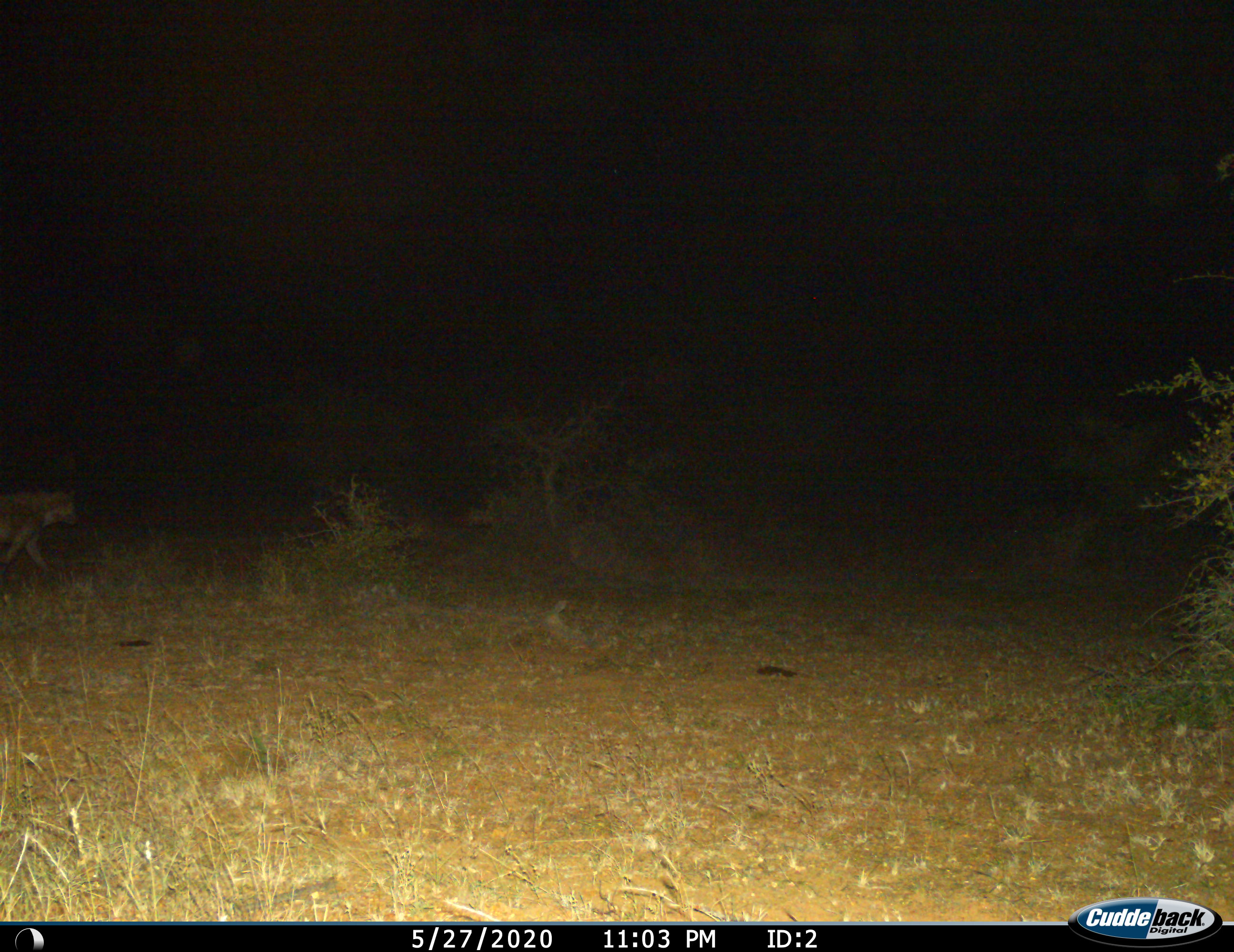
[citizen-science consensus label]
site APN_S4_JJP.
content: unidentified animal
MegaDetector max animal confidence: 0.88